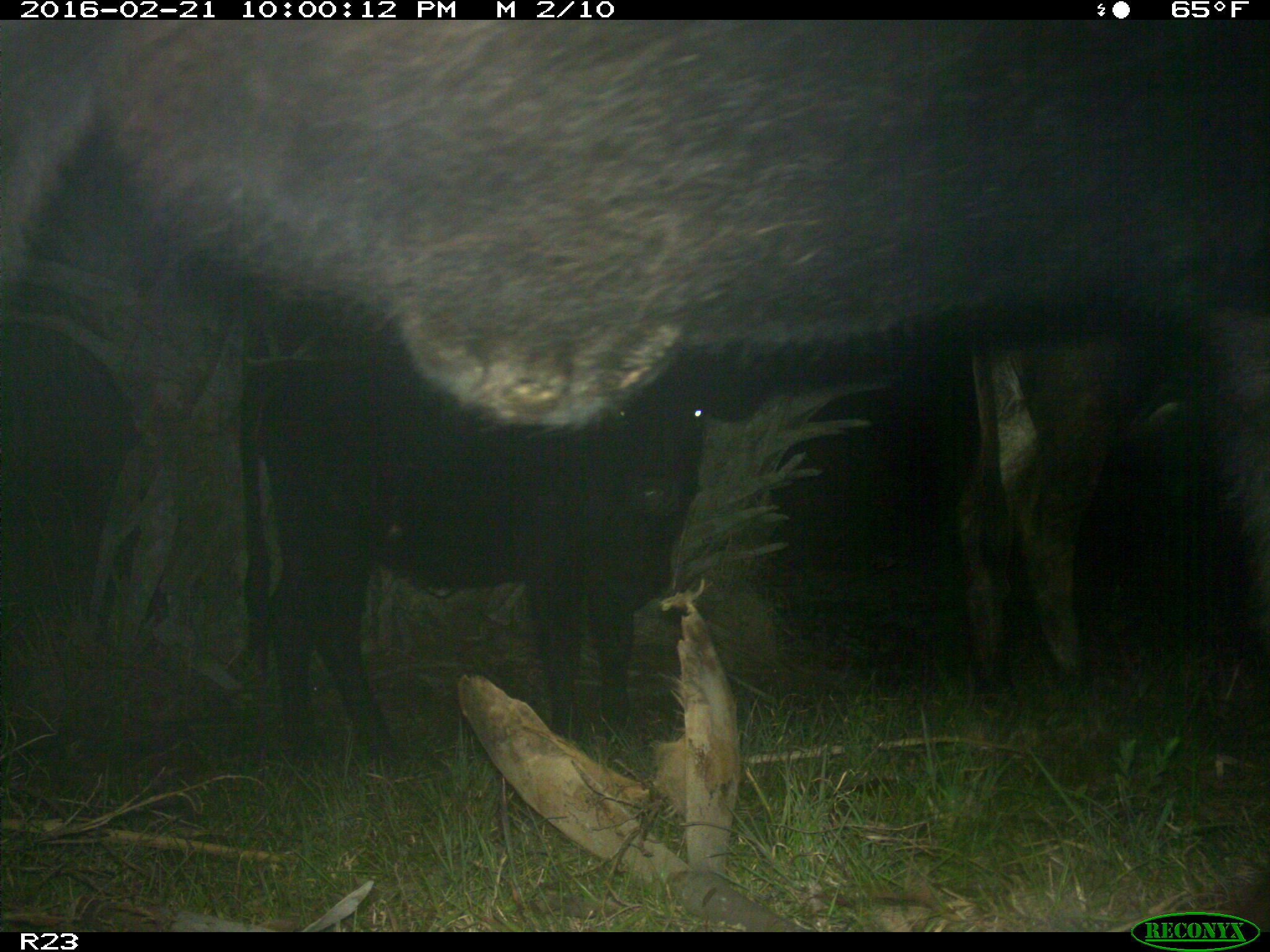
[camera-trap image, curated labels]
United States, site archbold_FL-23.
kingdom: Animalia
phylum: Chordata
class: Mammalia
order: Artiodactyla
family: Bovidae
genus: Bos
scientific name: Bos taurus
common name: domestic cow